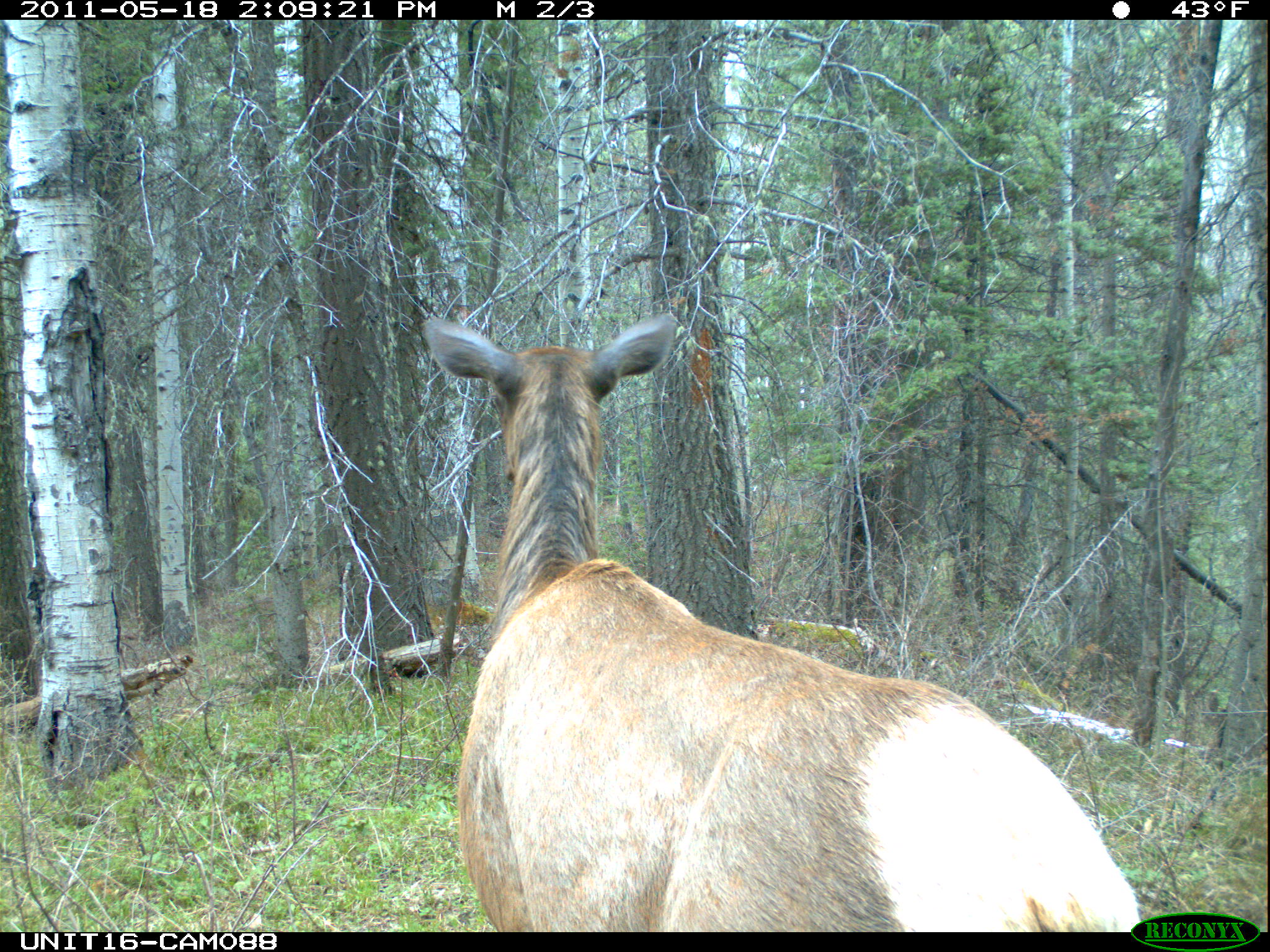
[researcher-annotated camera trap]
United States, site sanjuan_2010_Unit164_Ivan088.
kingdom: Animalia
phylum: Chordata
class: Mammalia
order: Artiodactyla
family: Cervidae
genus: Cervus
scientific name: Cervus elaphus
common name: red deer